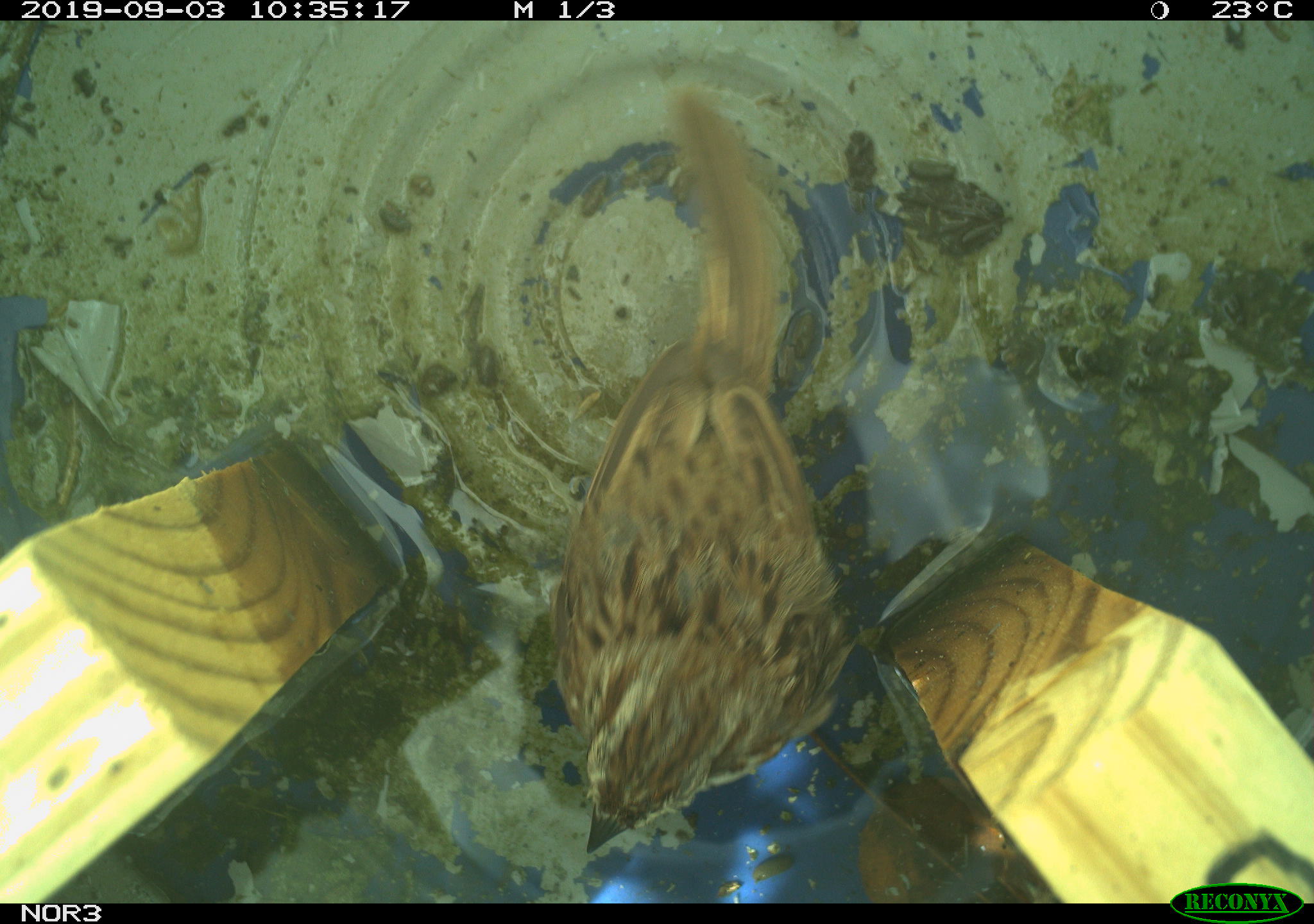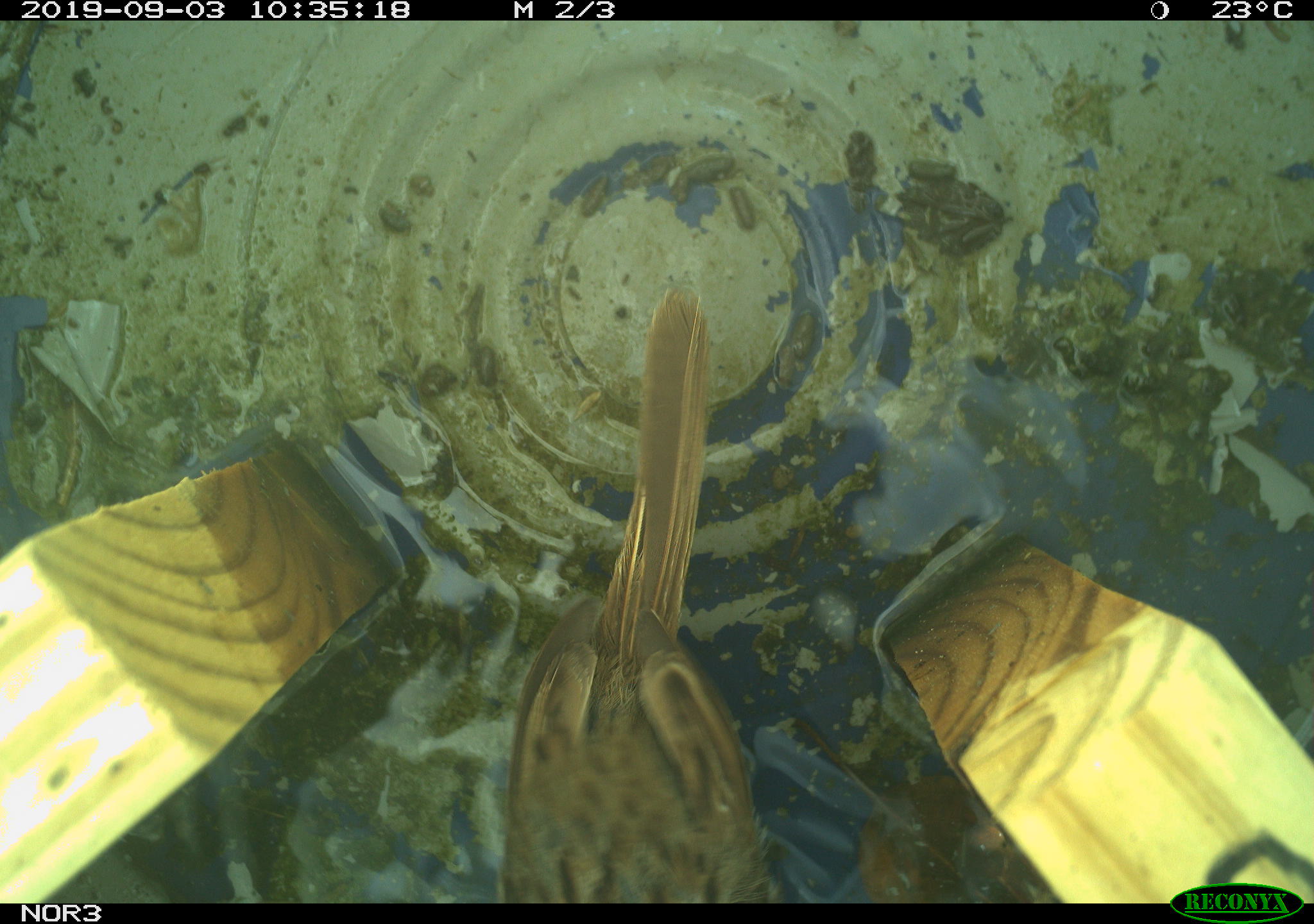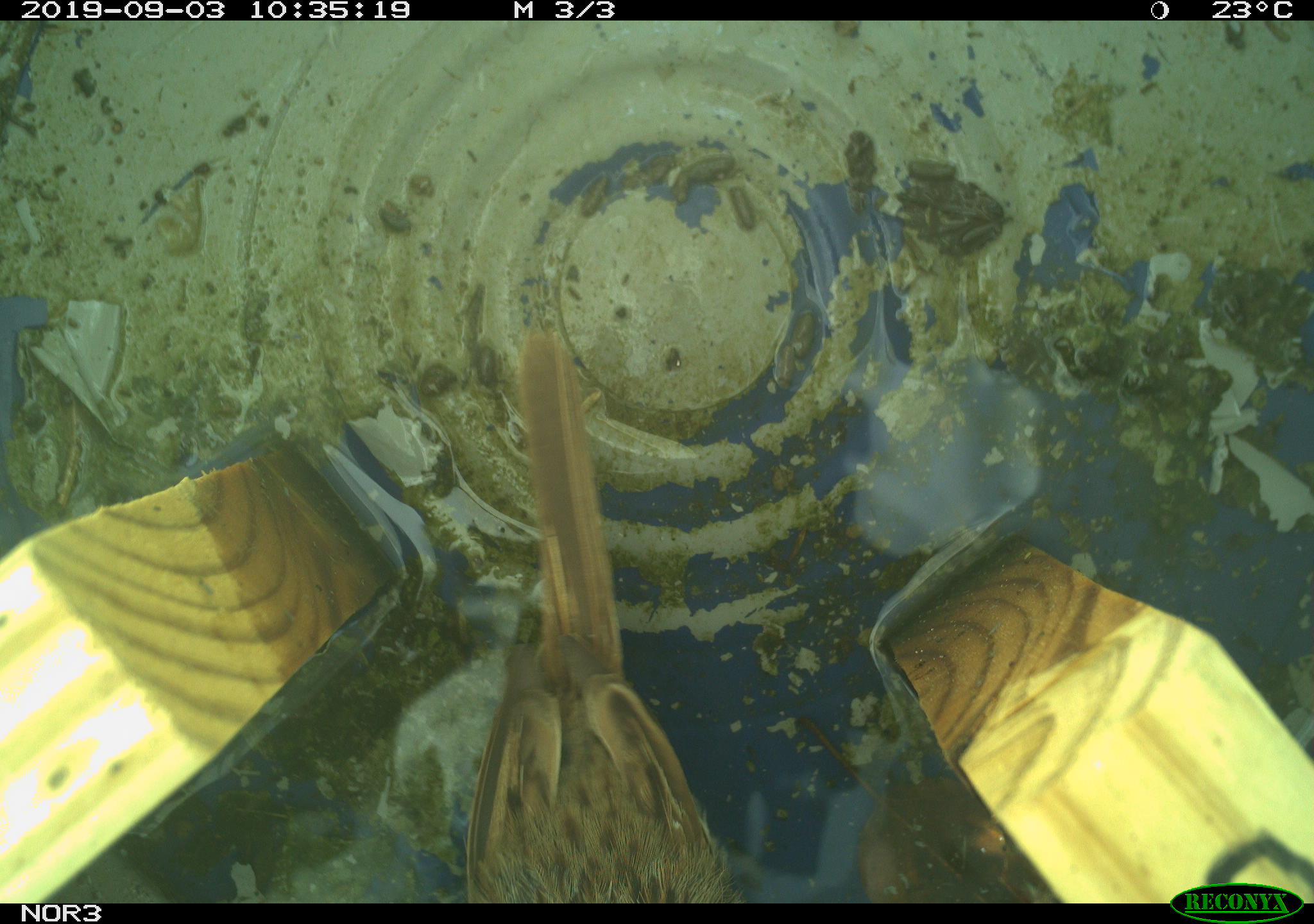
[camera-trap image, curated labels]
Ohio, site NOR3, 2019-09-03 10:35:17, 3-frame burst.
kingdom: Animalia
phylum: Chordata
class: Aves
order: Passeriformes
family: Passerellidae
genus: Melospiza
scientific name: Melospiza melodia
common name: song sparrow